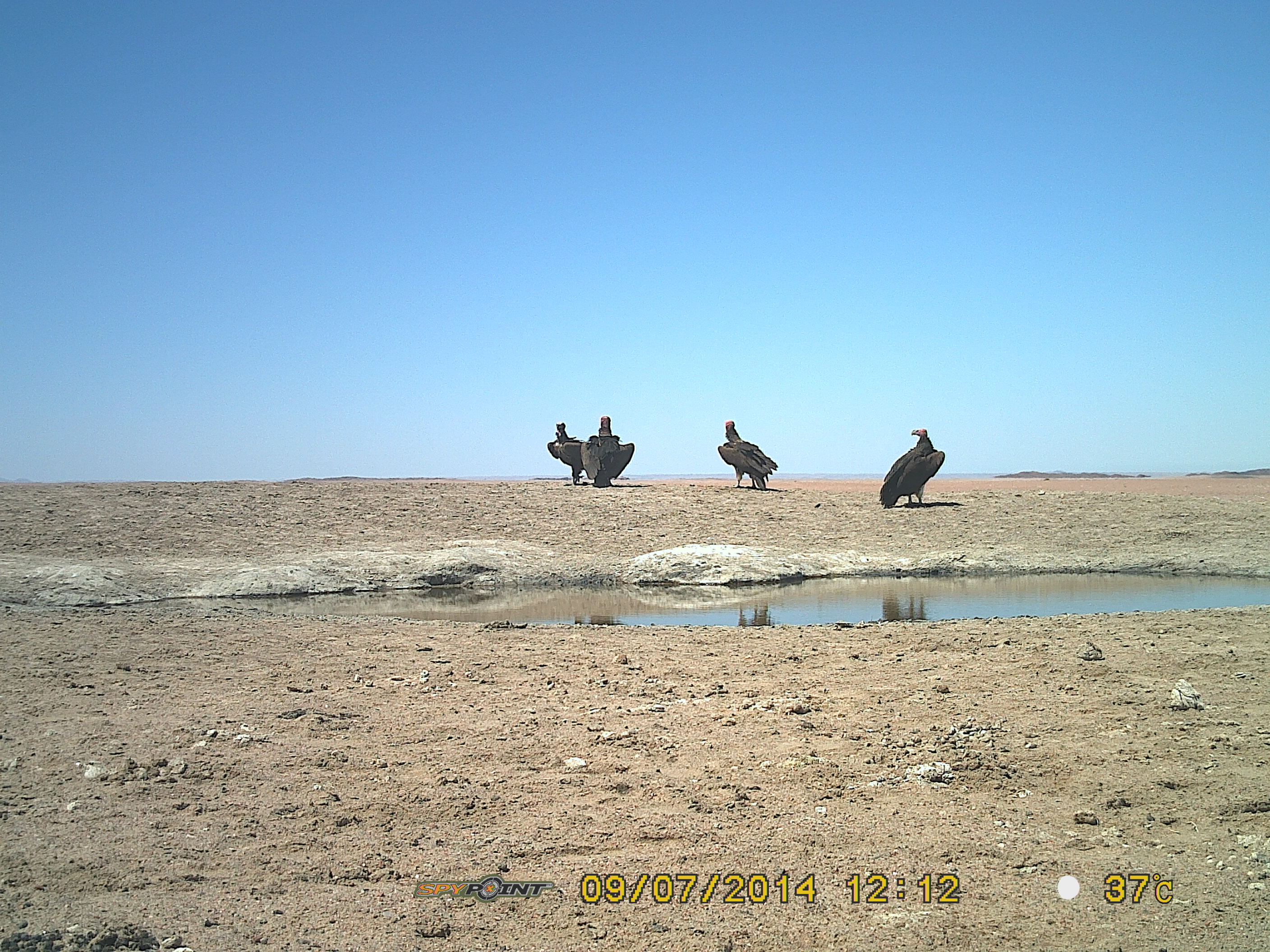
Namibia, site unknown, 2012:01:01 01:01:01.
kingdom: Animalia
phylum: Chordata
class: Aves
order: Accipitriformes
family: Accipitridae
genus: Torgos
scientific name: Torgos tracheliotos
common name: lappet-faced vulture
Torgos tracheliotos (lappet-faced vulture).